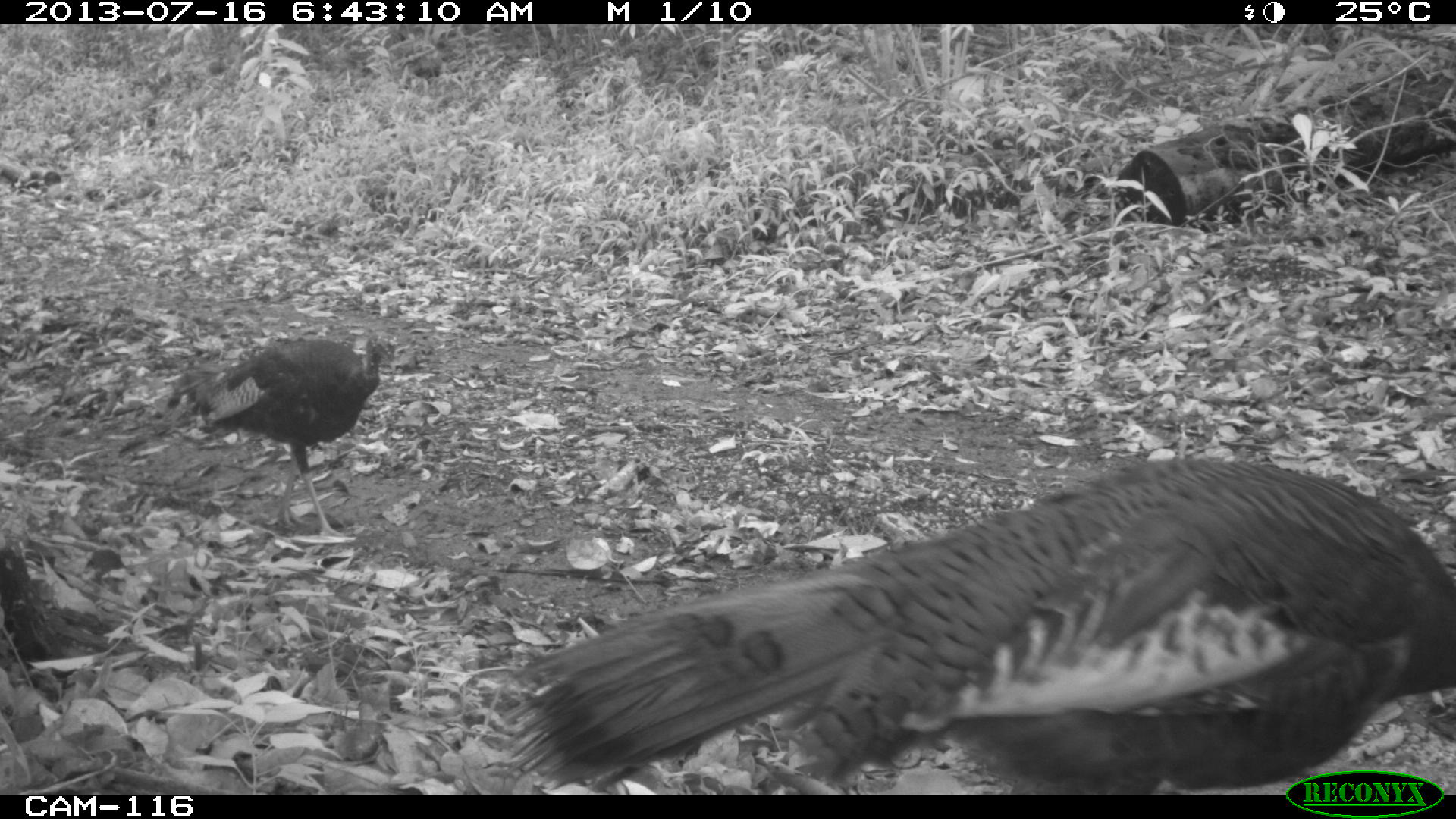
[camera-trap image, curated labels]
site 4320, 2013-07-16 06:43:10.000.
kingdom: Animalia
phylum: Chordata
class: Aves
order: Galliformes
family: Phasianidae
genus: Meleagris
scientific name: Meleagris ocellata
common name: ocellated turkey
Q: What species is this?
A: Meleagris ocellata (ocellated turkey).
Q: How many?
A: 3.